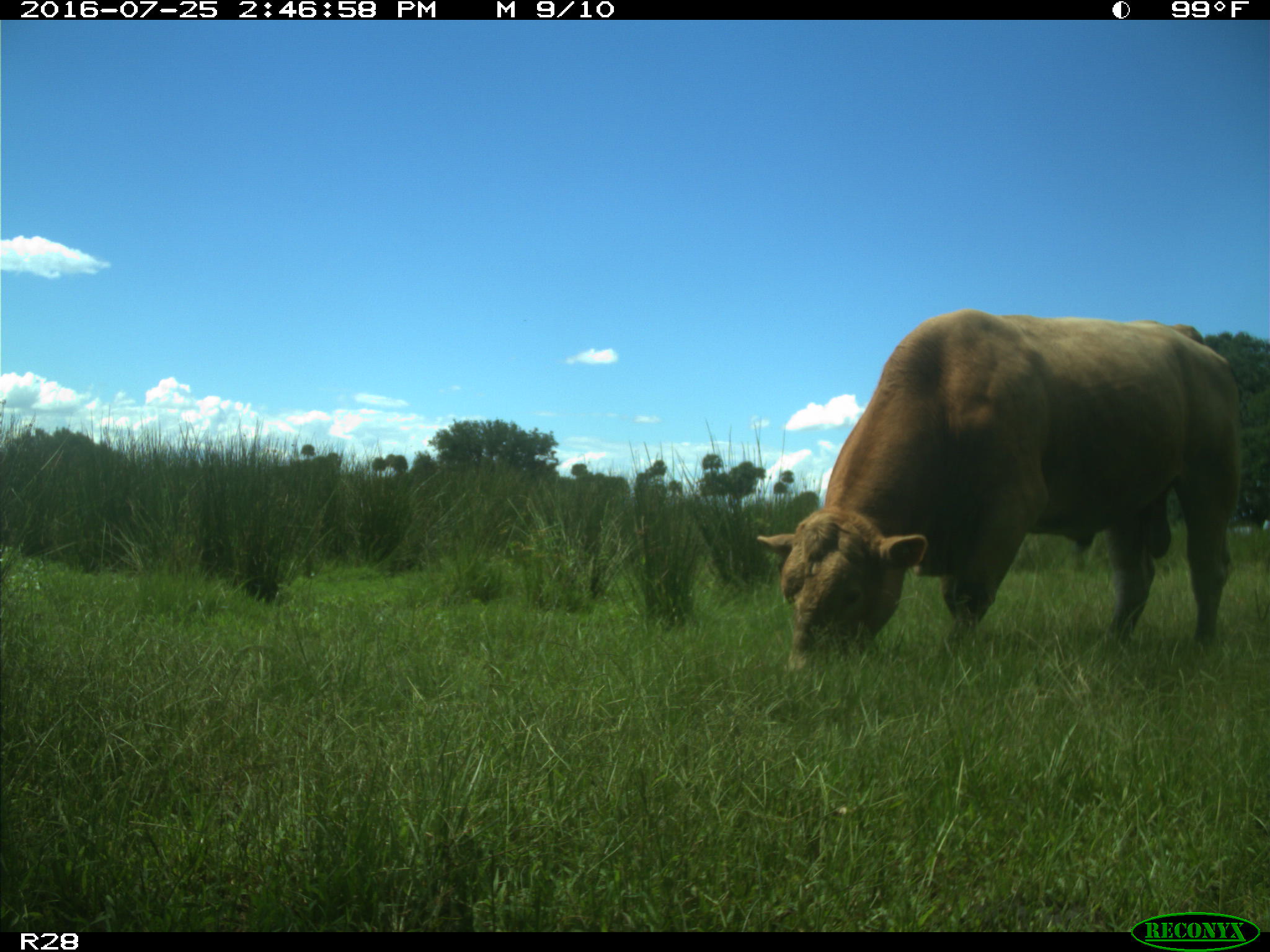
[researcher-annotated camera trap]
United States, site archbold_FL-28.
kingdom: Animalia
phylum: Chordata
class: Mammalia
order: Artiodactyla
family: Bovidae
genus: Bos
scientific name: Bos taurus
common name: domestic cow